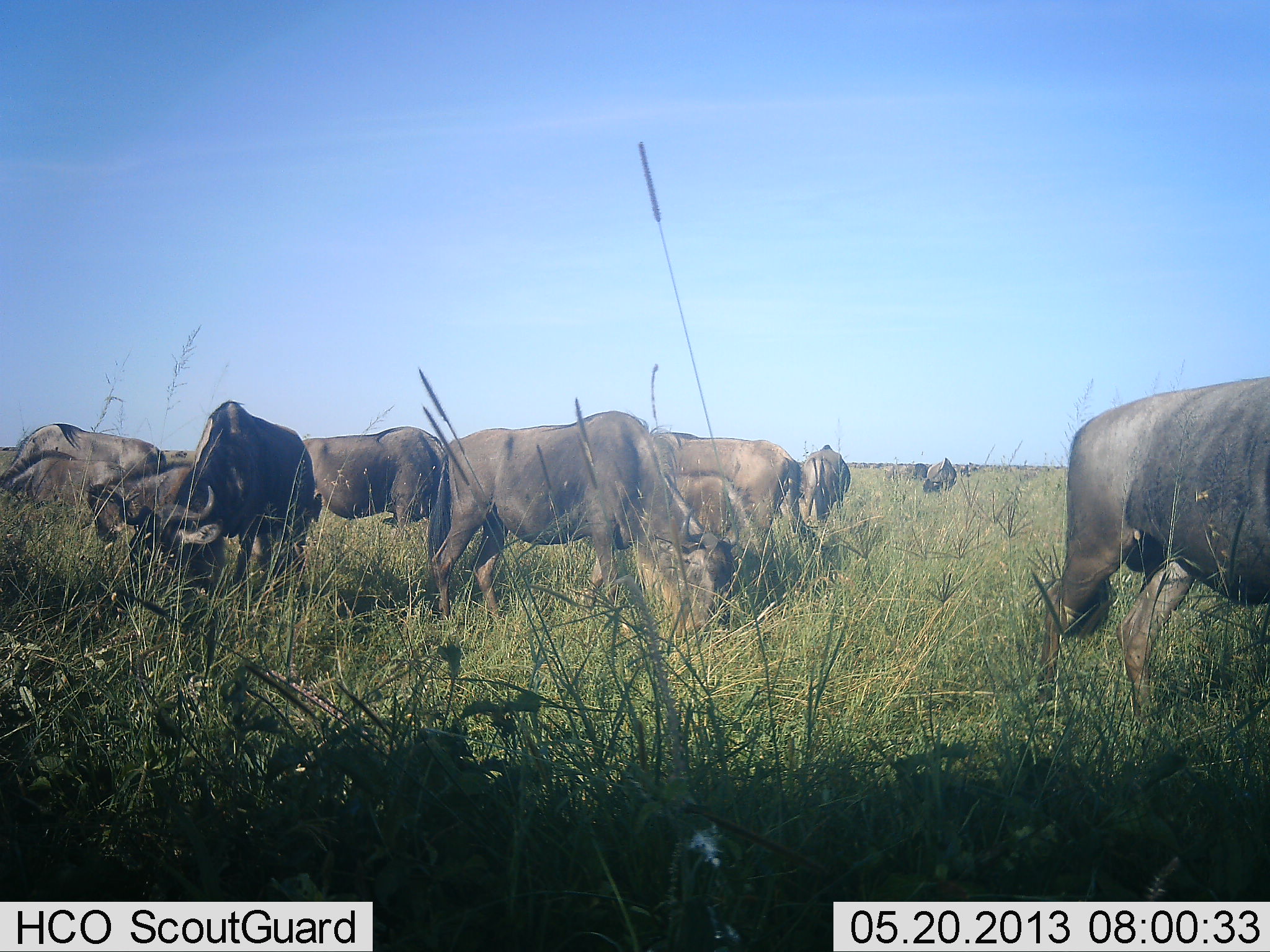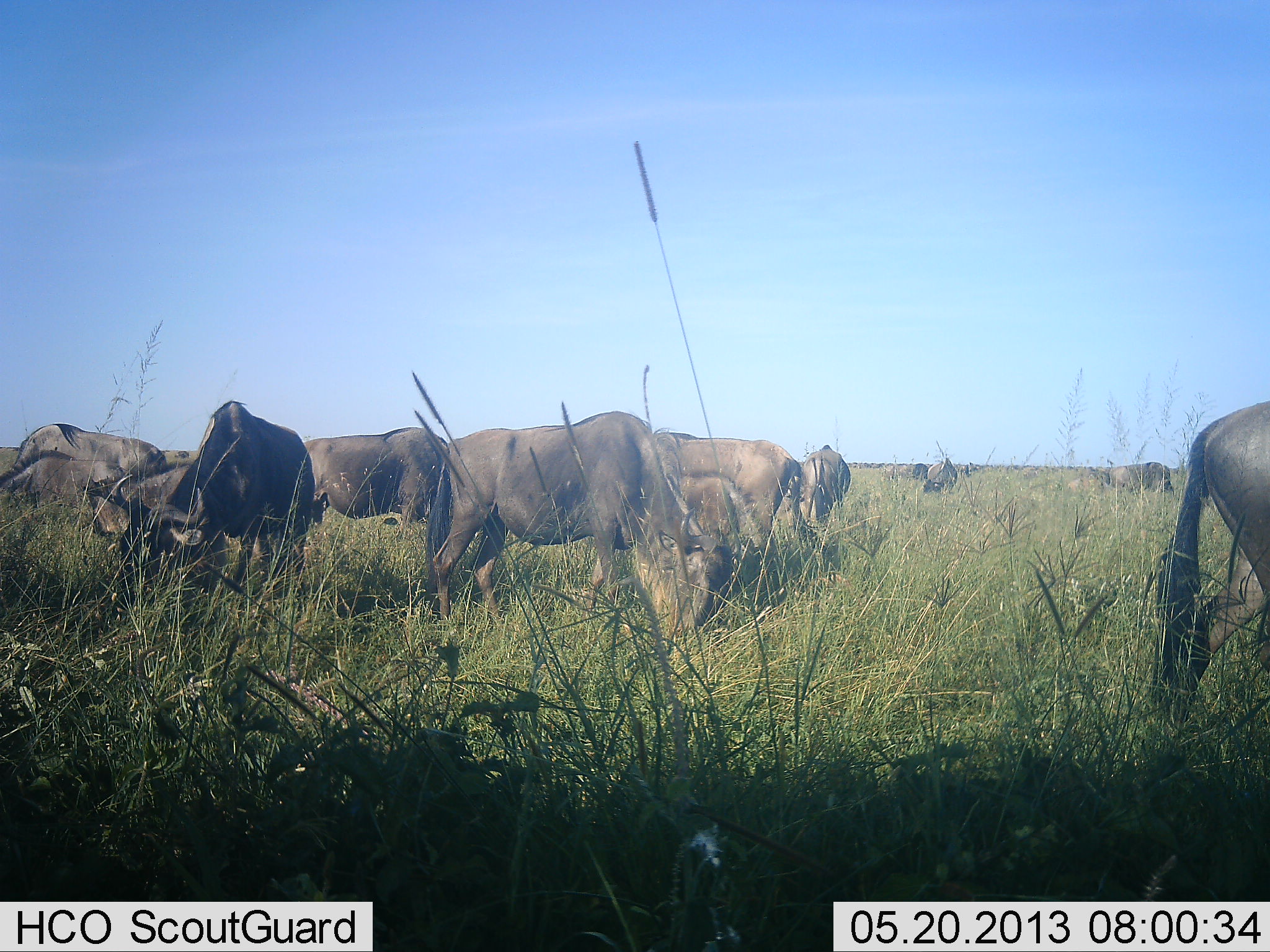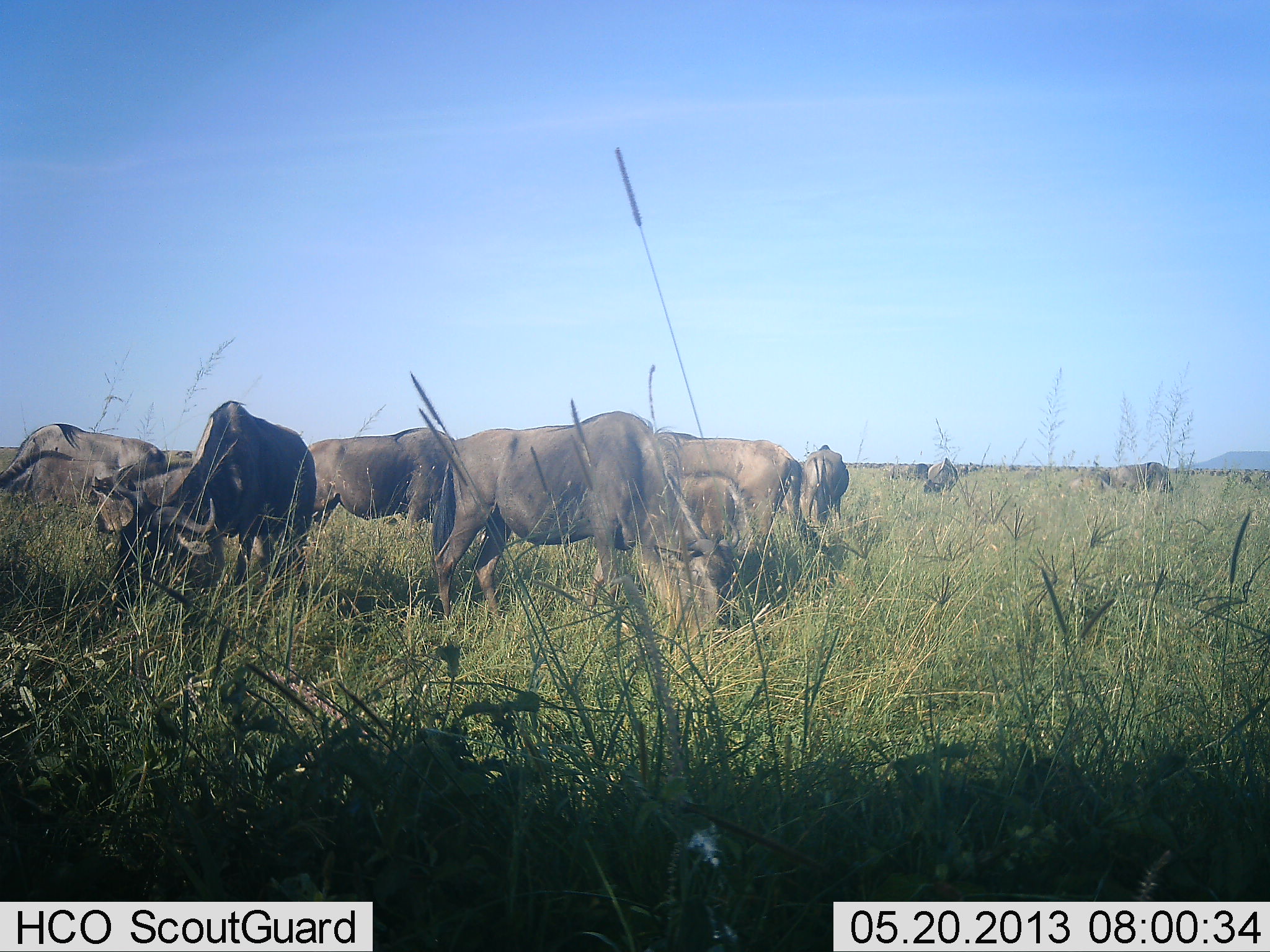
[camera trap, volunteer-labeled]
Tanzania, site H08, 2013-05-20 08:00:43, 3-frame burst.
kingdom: Animalia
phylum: Chordata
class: Mammalia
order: Artiodactyla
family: Bovidae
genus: Connochaetes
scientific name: Connochaetes taurinus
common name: blue wildebeest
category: wildebeest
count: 11-50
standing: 59%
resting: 0%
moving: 45%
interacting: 0%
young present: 0%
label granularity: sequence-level